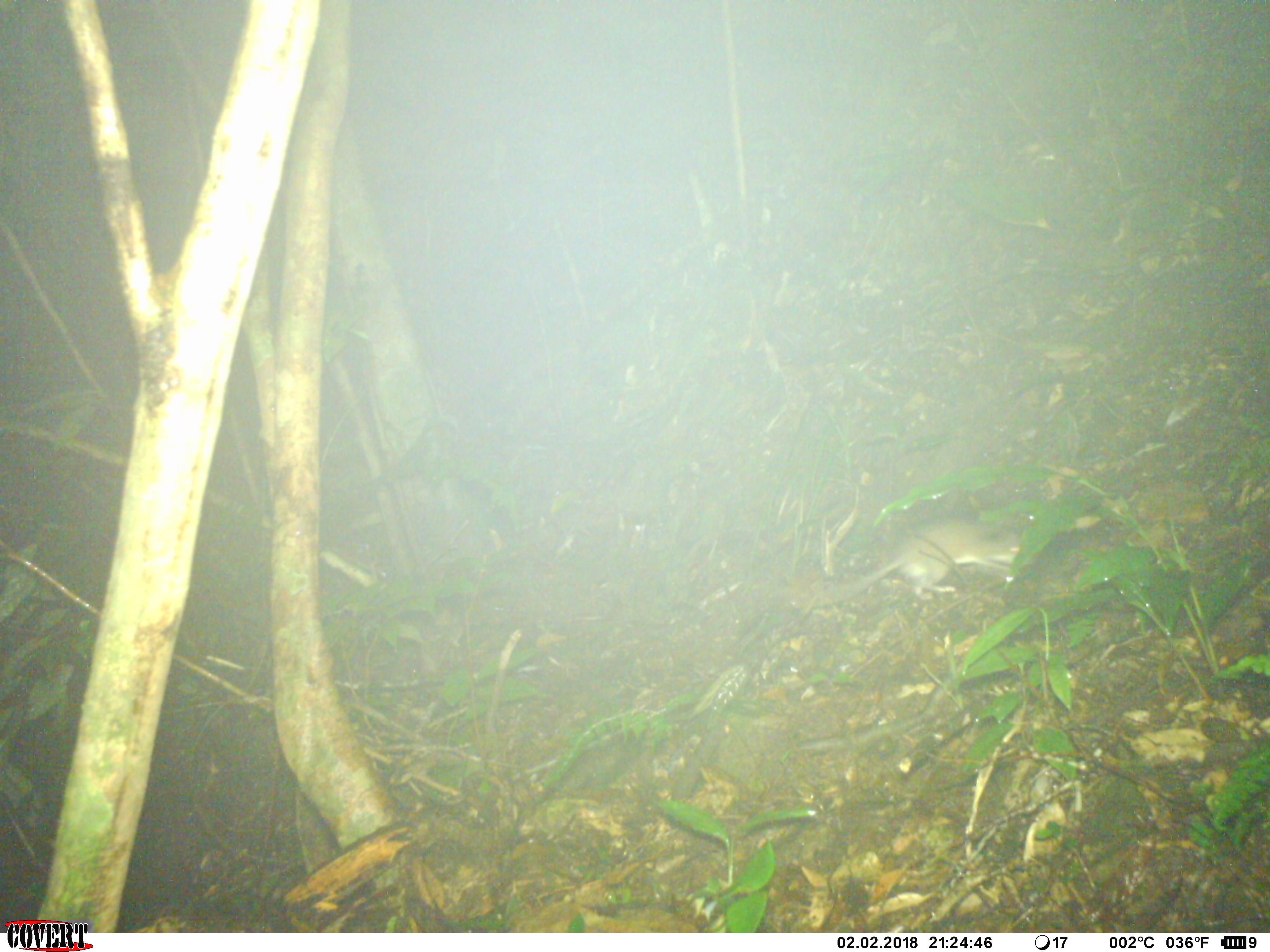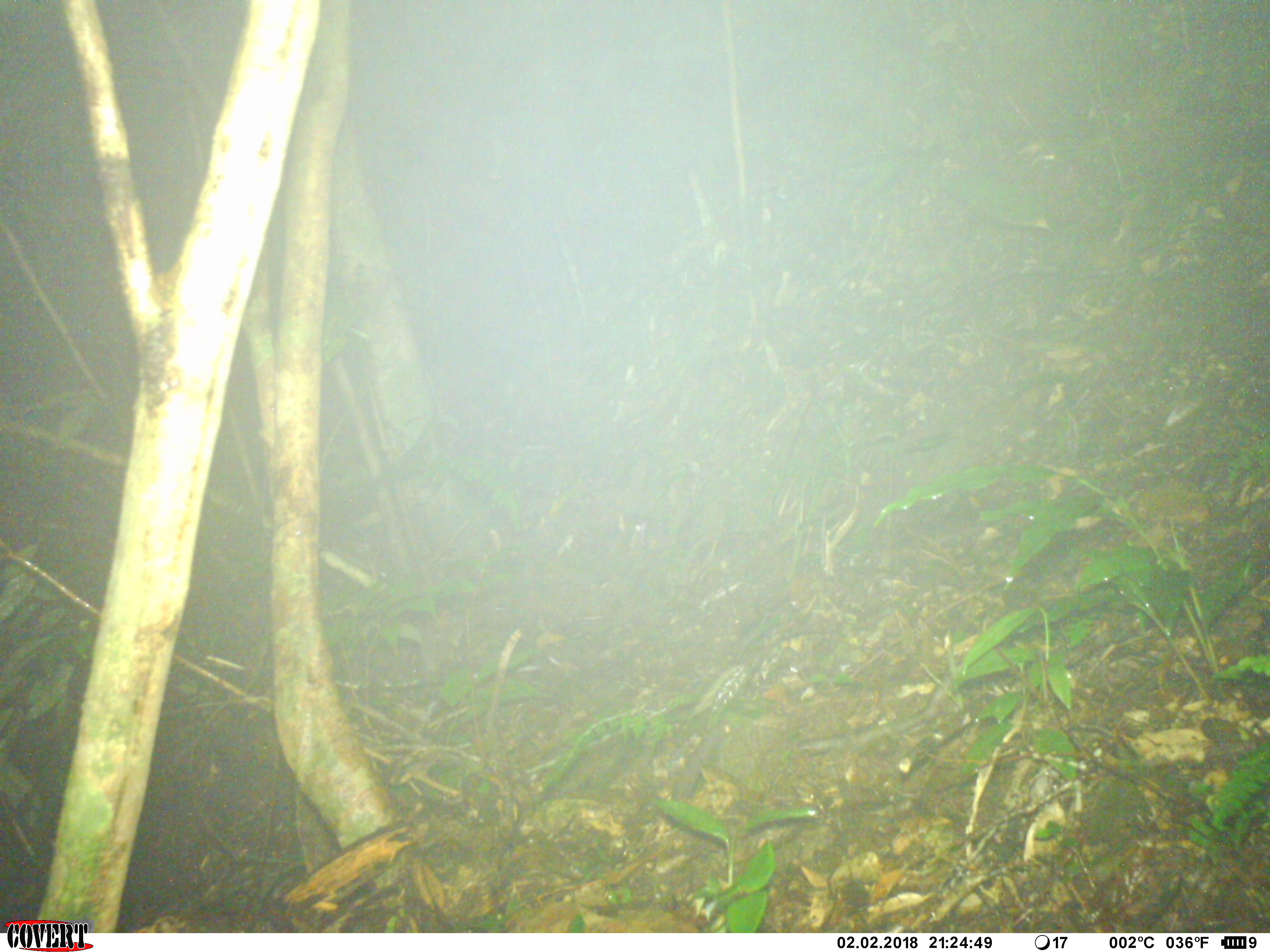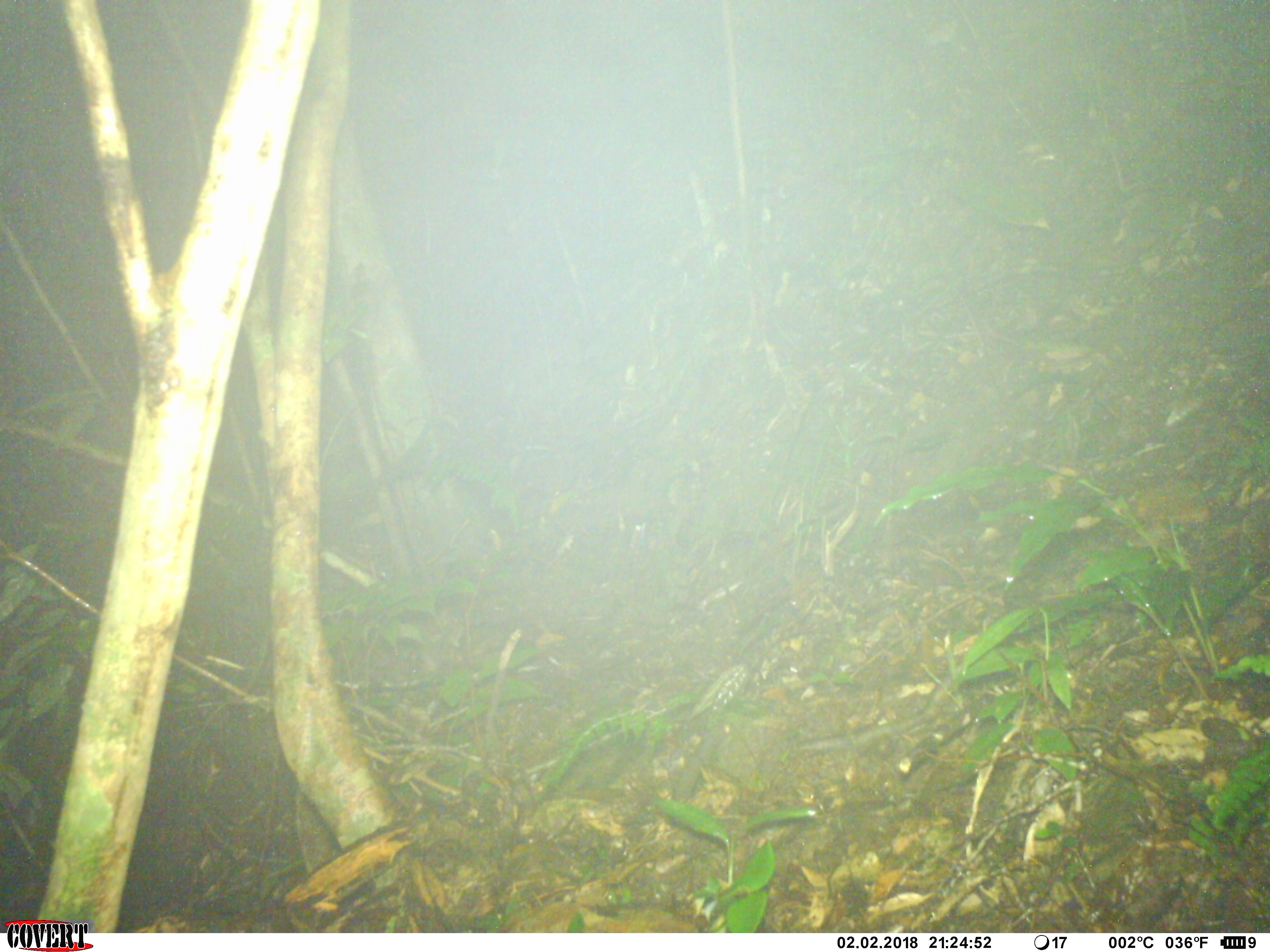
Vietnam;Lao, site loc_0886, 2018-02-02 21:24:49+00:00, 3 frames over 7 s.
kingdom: Animalia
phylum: Chordata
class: Mammalia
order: Rodentia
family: Muridae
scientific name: Muridae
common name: old-world mice and rats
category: unidentified murid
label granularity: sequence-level